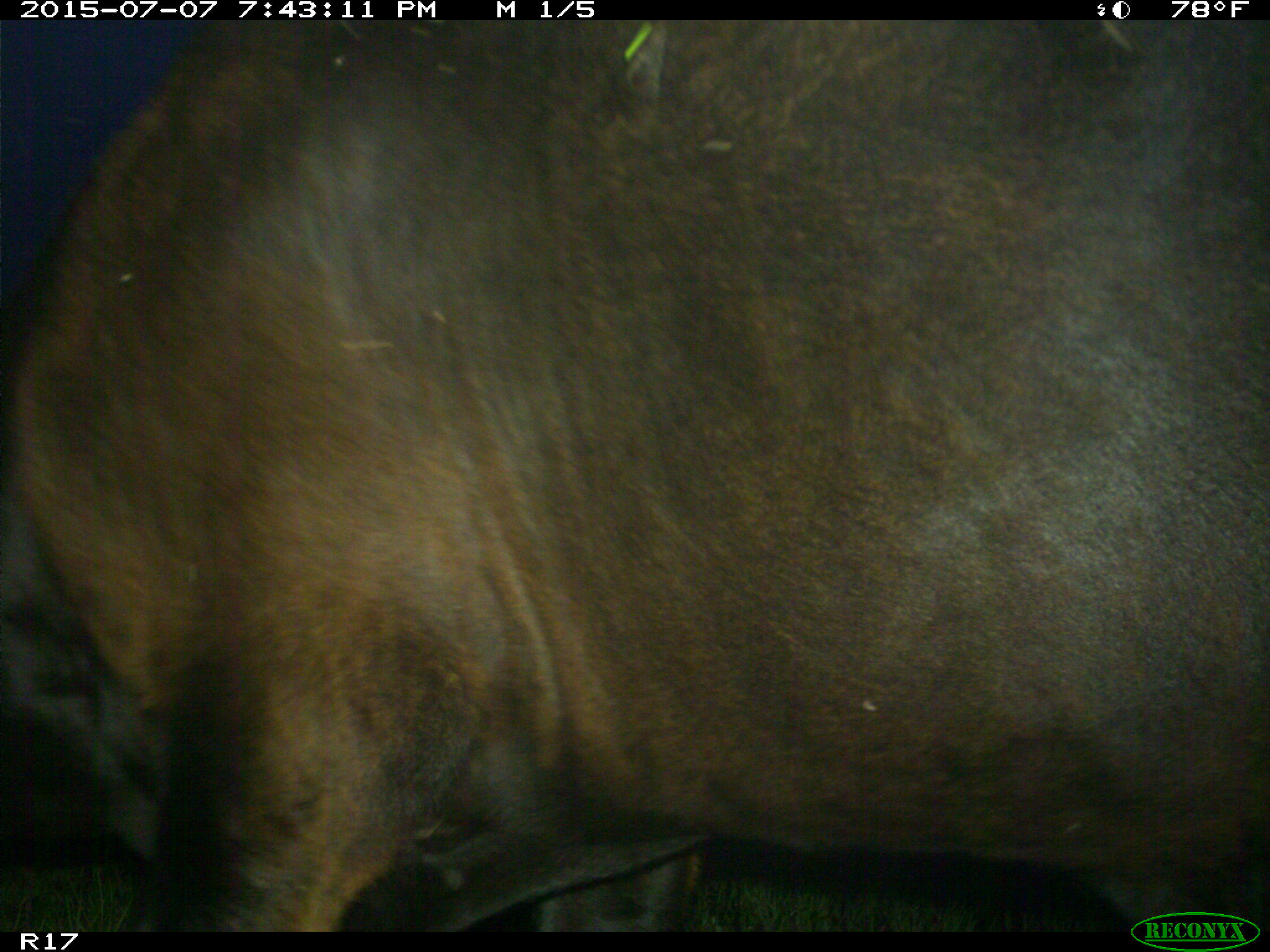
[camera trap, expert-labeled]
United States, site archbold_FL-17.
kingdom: Animalia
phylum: Chordata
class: Mammalia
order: Artiodactyla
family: Bovidae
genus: Bos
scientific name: Bos taurus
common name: domestic cow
Bos taurus (domestic cow).